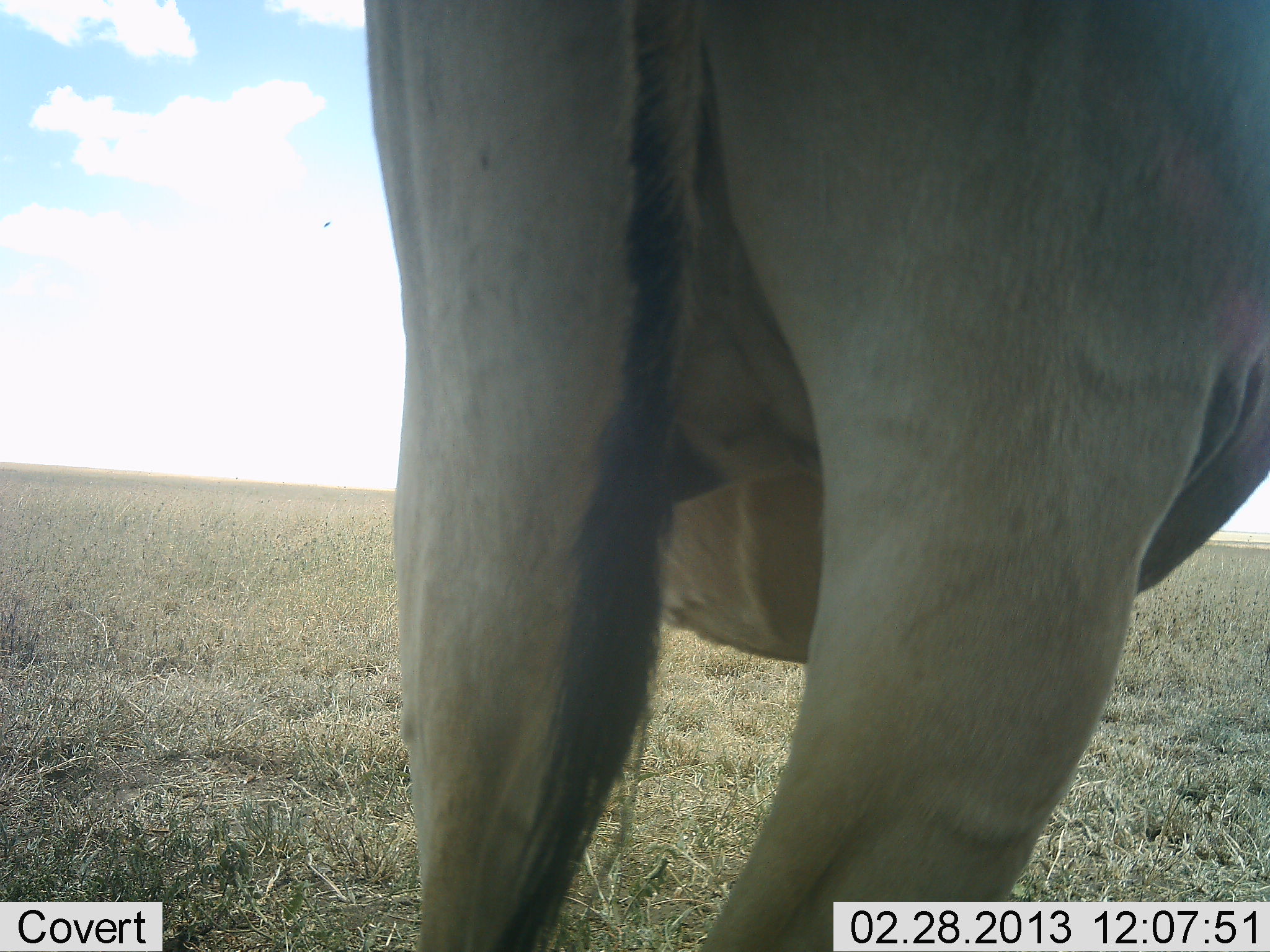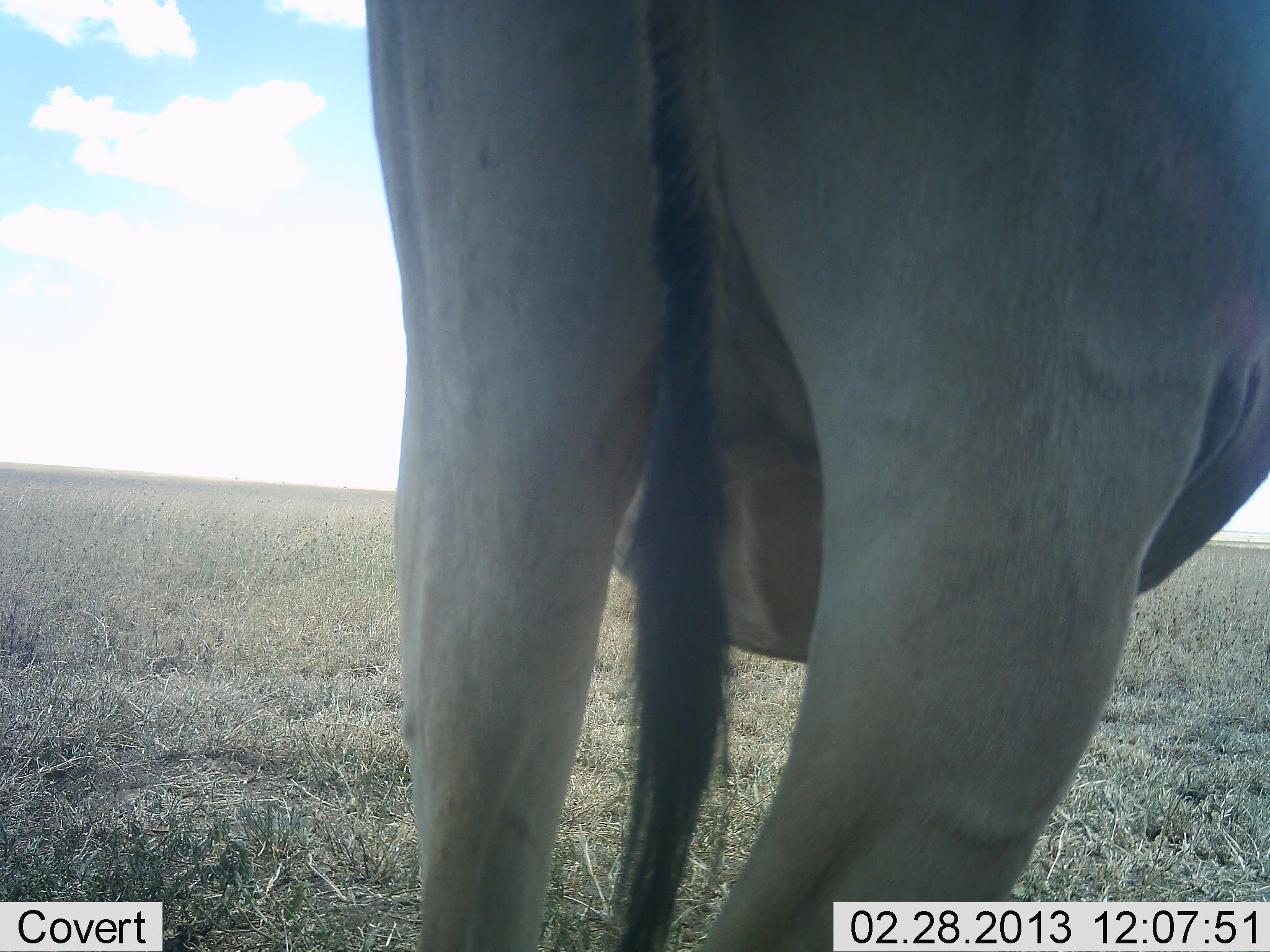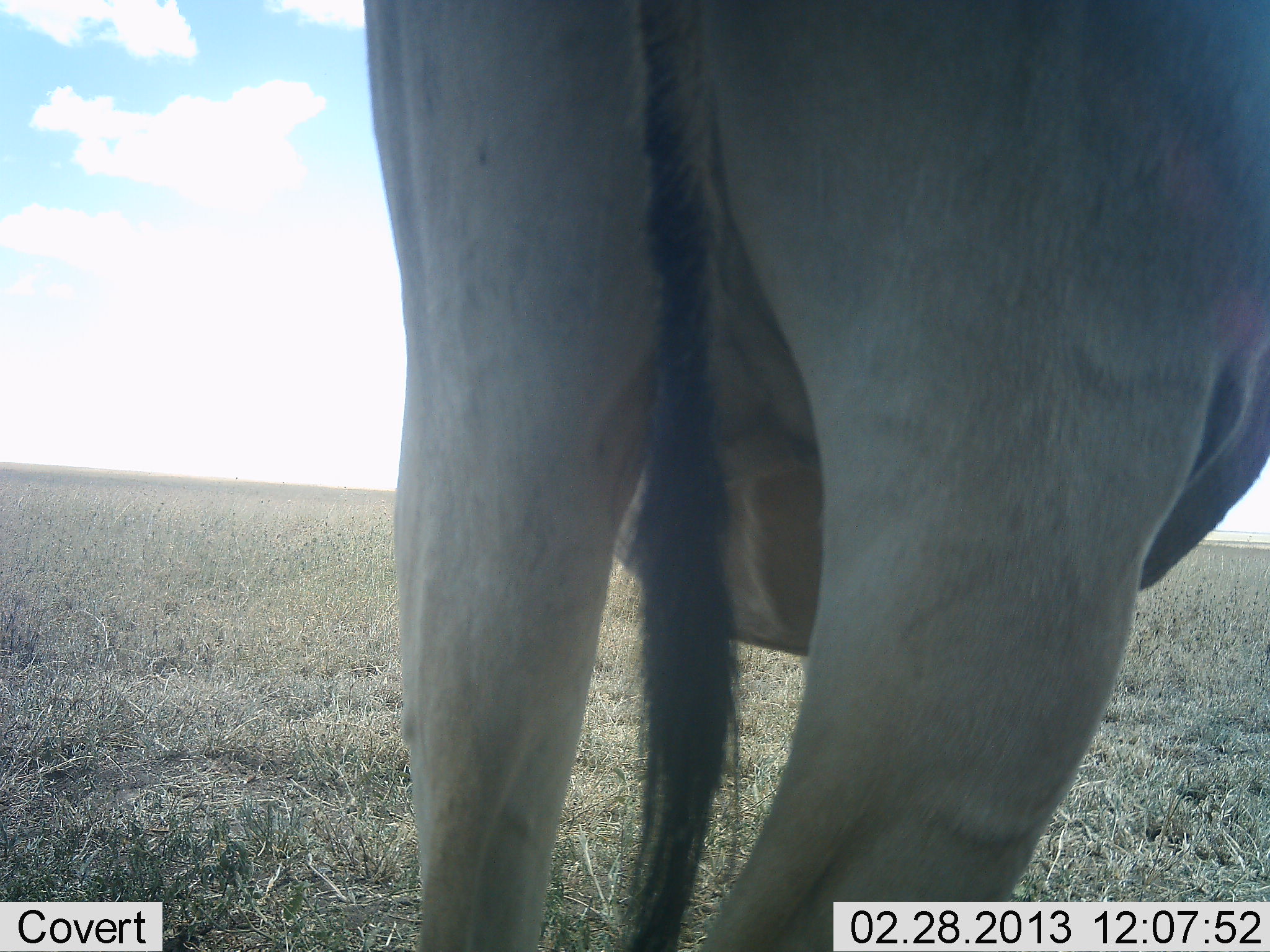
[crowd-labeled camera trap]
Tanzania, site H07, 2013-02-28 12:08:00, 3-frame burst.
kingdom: Animalia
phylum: Chordata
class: Mammalia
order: Artiodactyla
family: Bovidae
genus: Alcelaphus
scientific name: Alcelaphus buselaphus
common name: hartebeest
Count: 1.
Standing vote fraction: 100%.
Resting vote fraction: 0%.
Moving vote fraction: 0%.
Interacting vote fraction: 0%.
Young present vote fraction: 0%.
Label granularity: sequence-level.